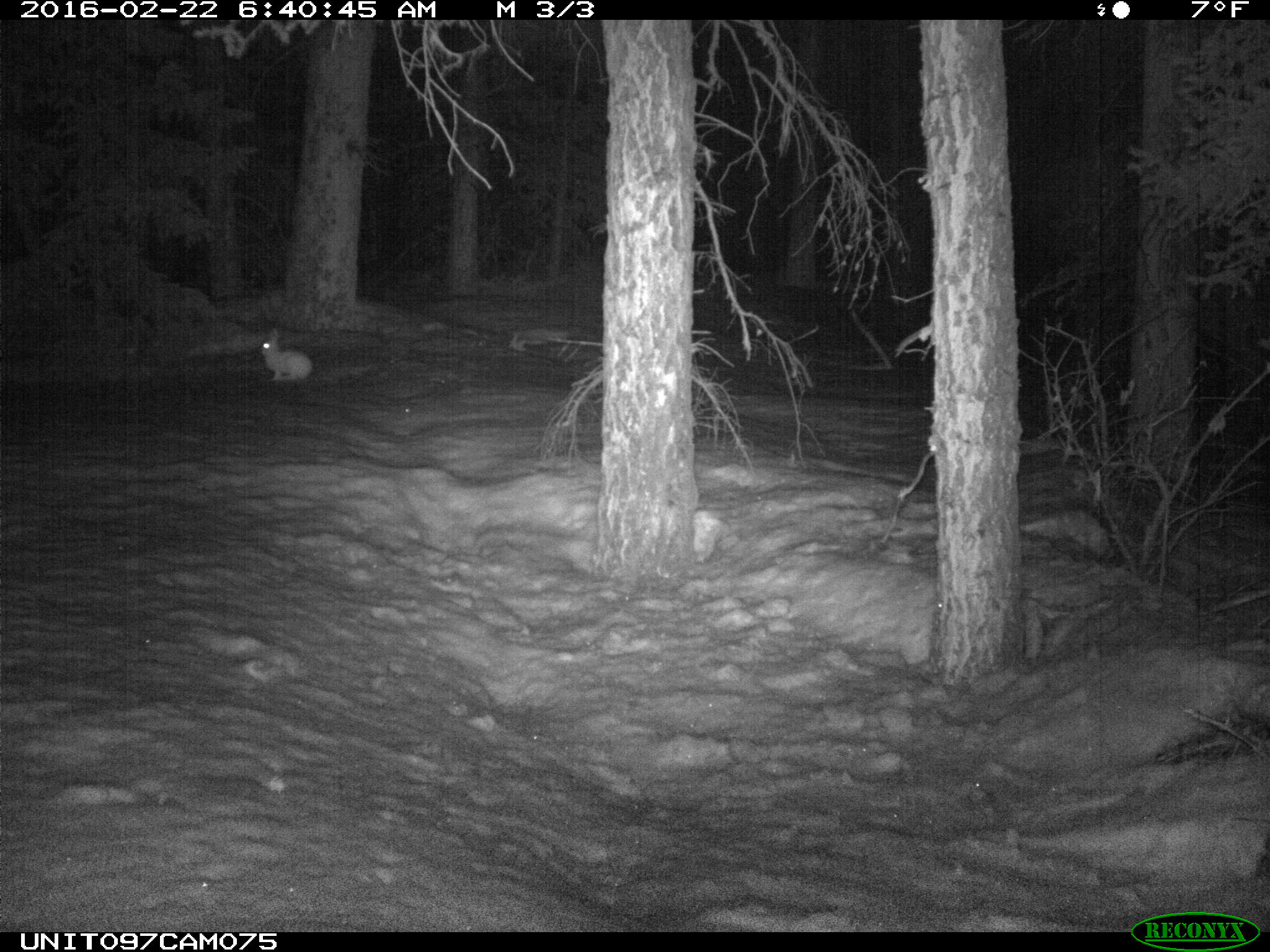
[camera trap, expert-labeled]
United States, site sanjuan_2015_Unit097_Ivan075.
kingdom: Animalia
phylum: Chordata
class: Mammalia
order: Lagomorpha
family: Leporidae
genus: Lepus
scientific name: Lepus americanus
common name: snowshoe hare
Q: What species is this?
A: Lepus americanus (snowshoe hare).